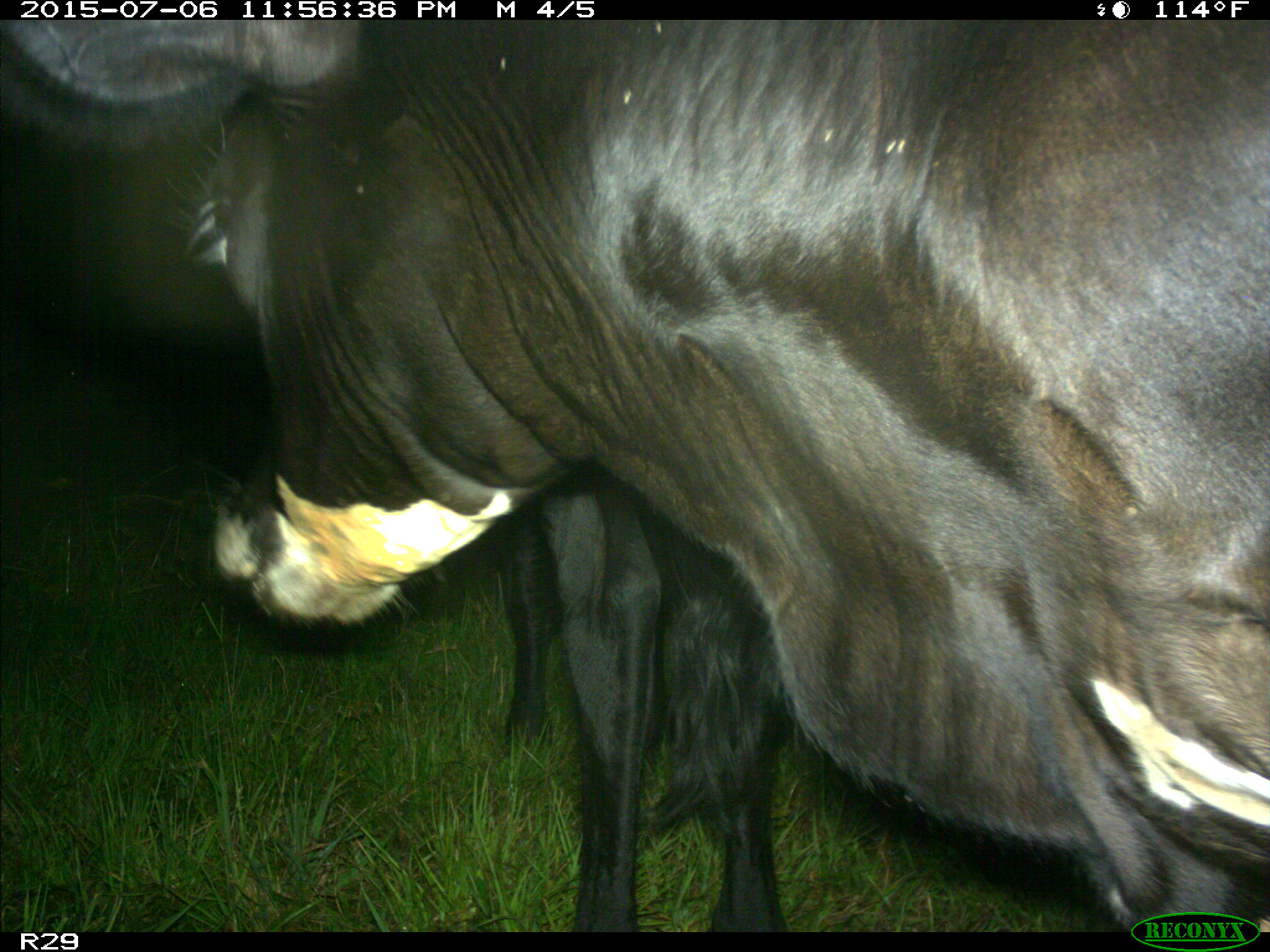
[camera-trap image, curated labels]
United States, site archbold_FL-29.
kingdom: Animalia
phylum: Chordata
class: Mammalia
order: Artiodactyla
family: Bovidae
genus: Bos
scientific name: Bos taurus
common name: domestic cow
Bos taurus (domestic cow).